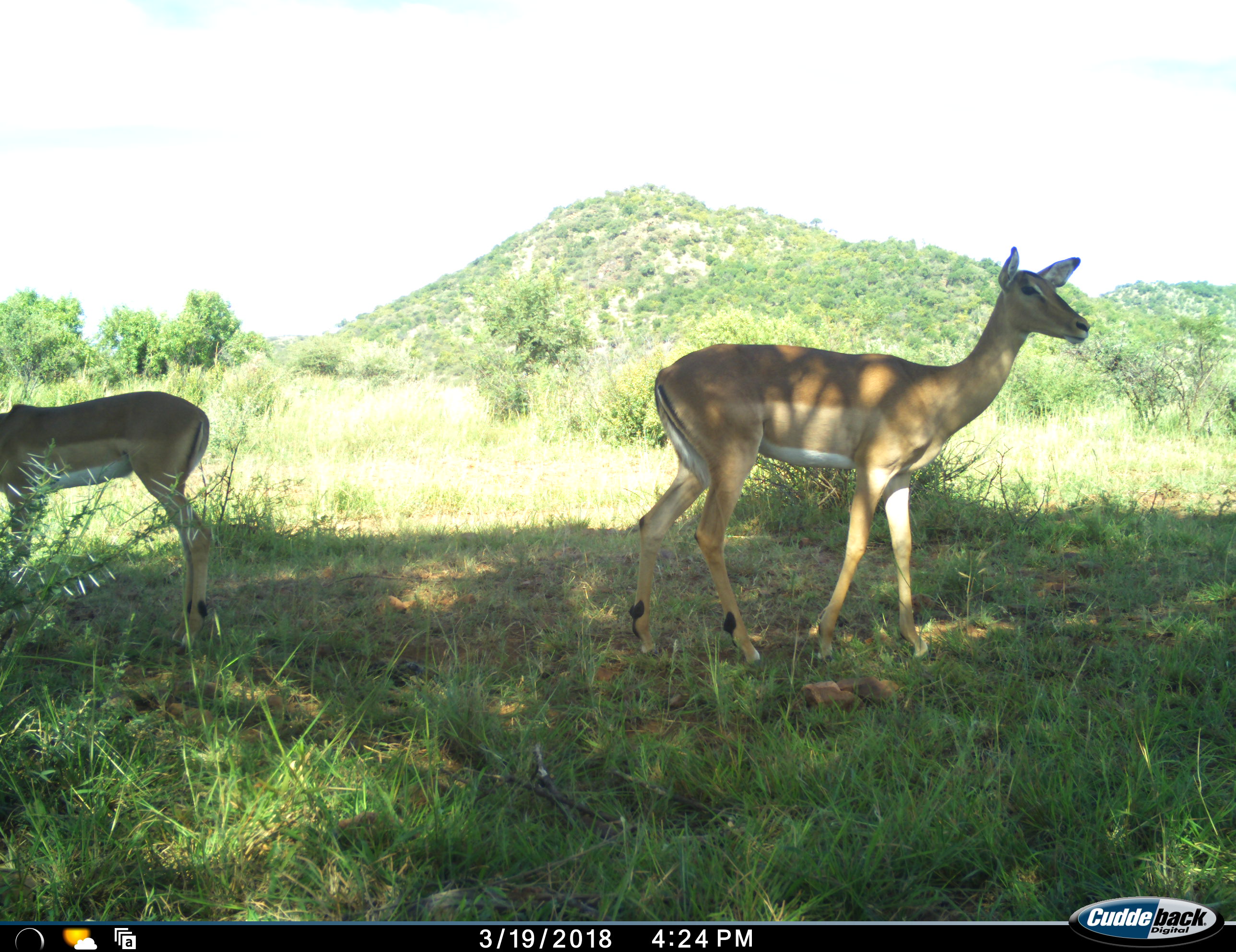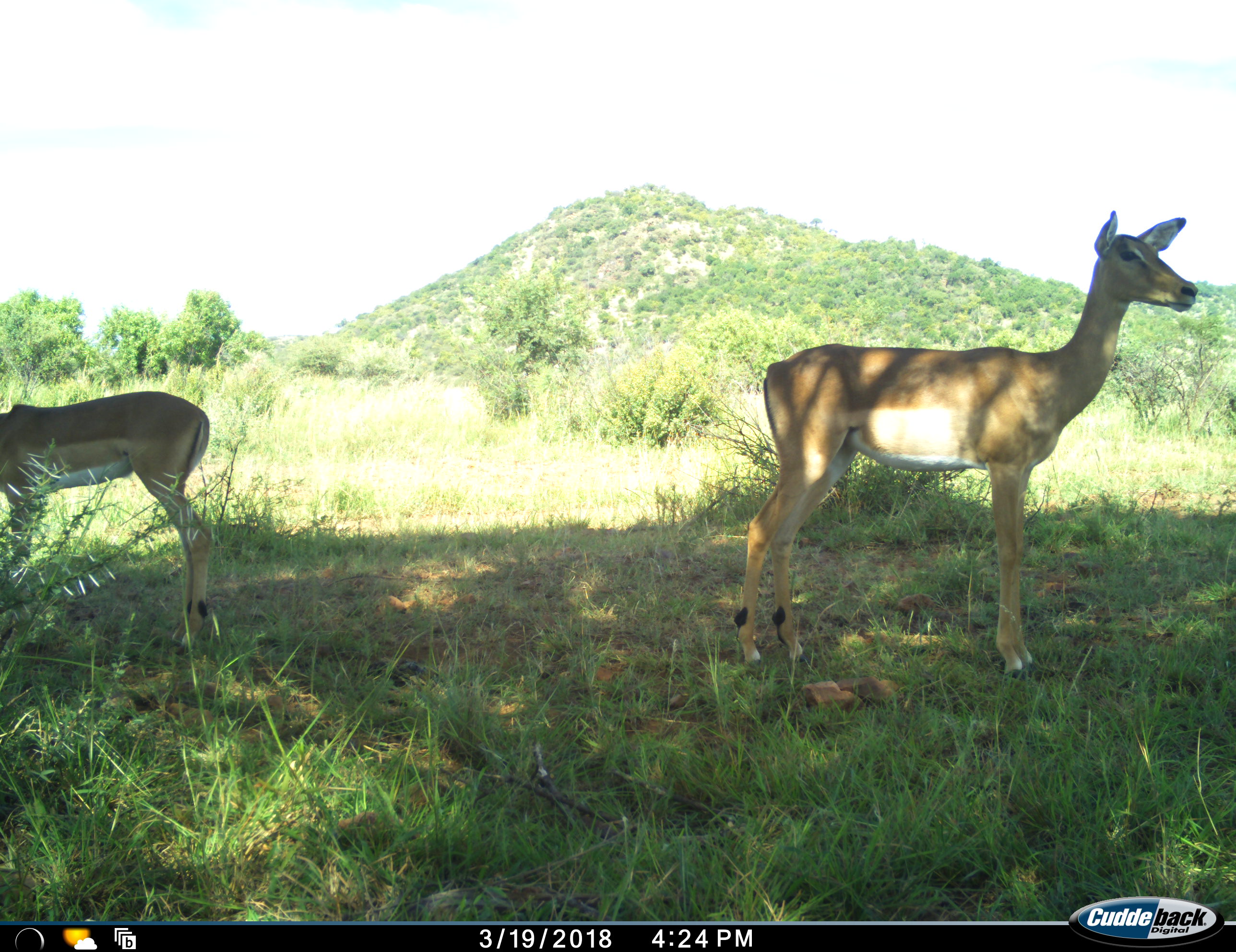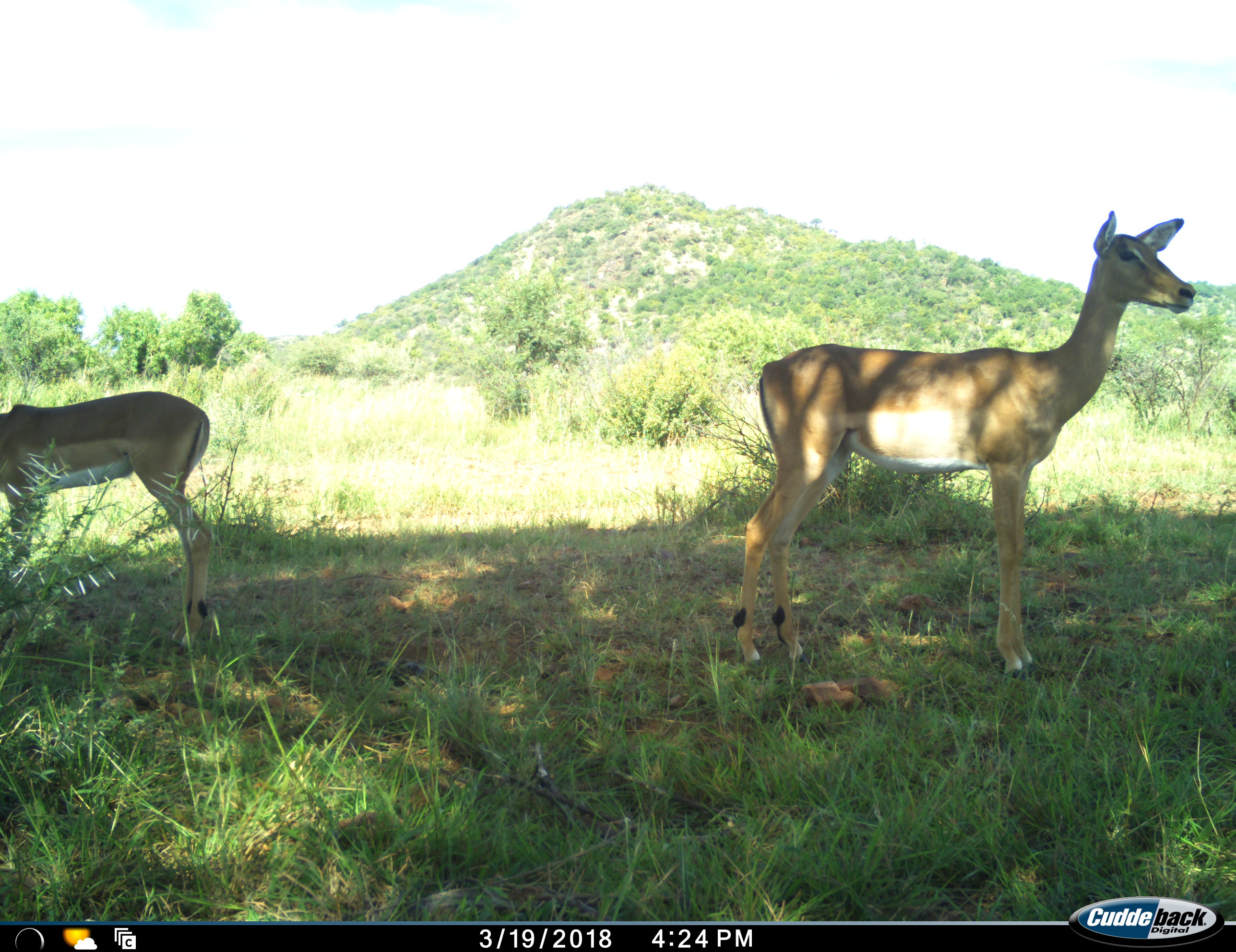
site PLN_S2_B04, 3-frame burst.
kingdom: Animalia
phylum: Chordata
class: Mammalia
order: Artiodactyla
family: Bovidae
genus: Aepyceros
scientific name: Aepyceros melampus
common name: impala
Impala (Aepyceros melampus), count 2. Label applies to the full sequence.